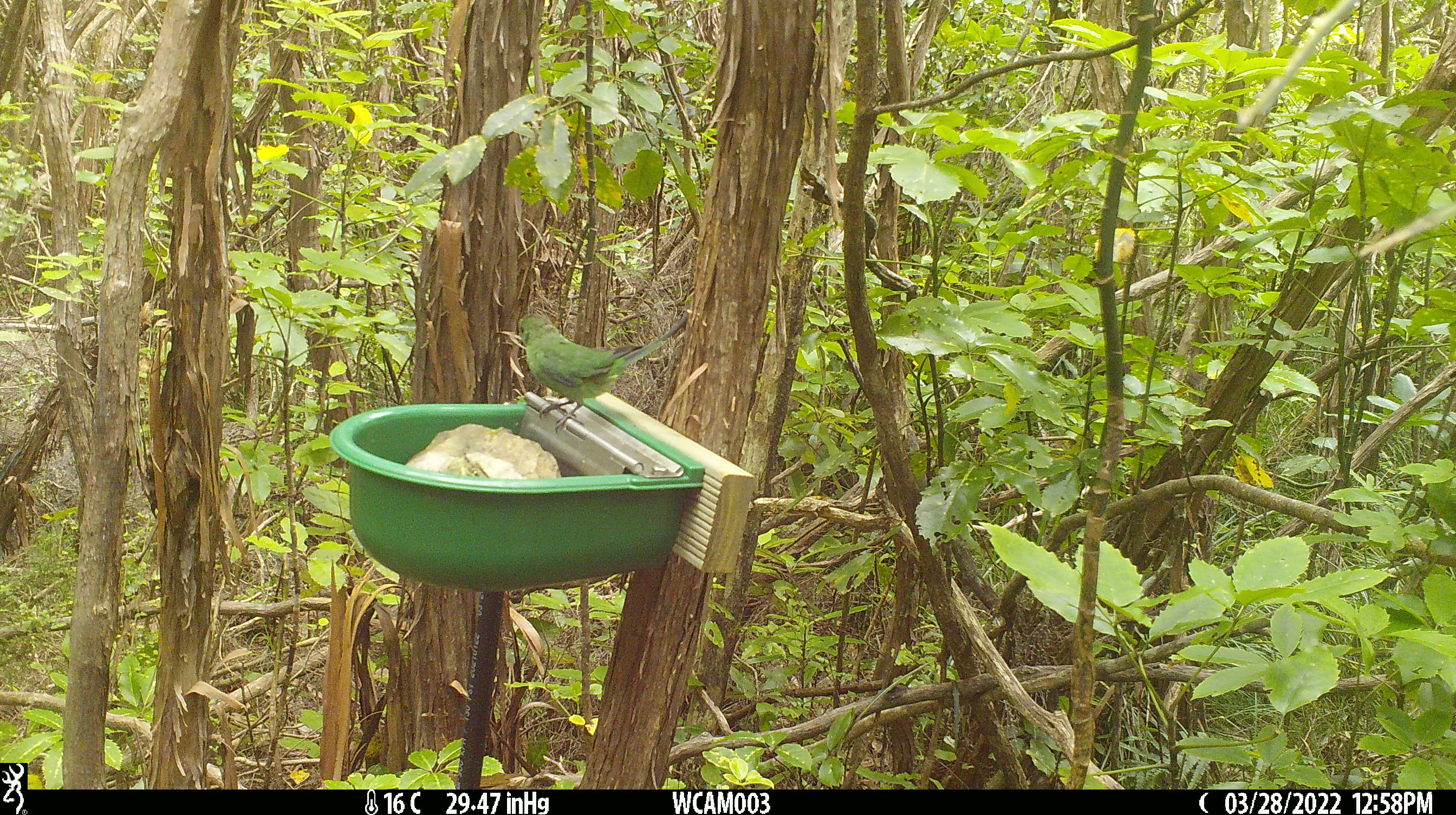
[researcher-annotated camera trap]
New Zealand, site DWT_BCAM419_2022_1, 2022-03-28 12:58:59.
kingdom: Animalia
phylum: Chordata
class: Aves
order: Psittaciformes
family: Psittaculidae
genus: Cyanoramphus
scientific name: Cyanoramphus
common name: parakeet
Parakeet (Cyanoramphus).